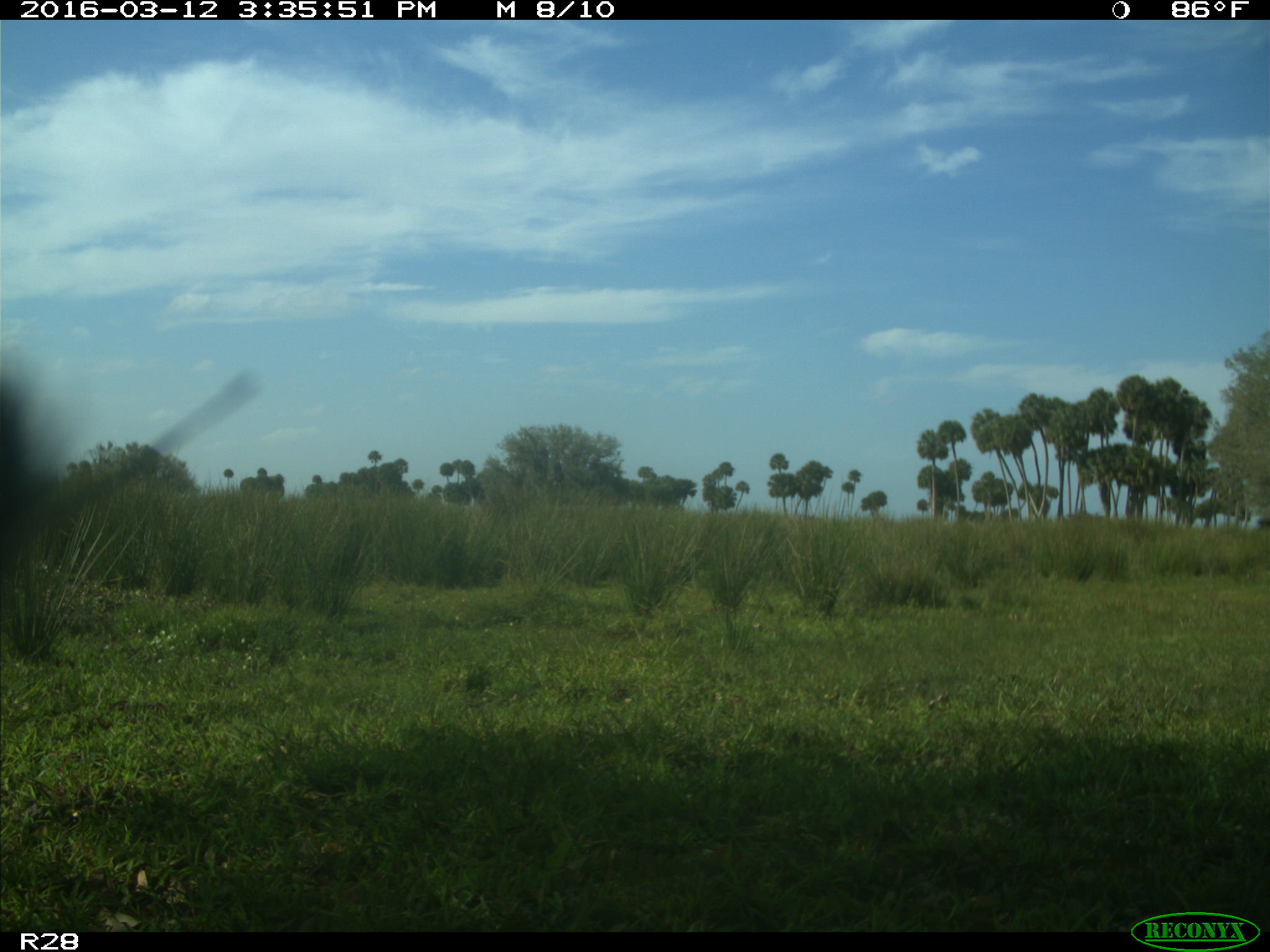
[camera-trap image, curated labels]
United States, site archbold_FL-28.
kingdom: Animalia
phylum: Chordata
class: Mammalia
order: Artiodactyla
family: Bovidae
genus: Bos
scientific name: Bos taurus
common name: domestic cow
Bos taurus (domestic cow).